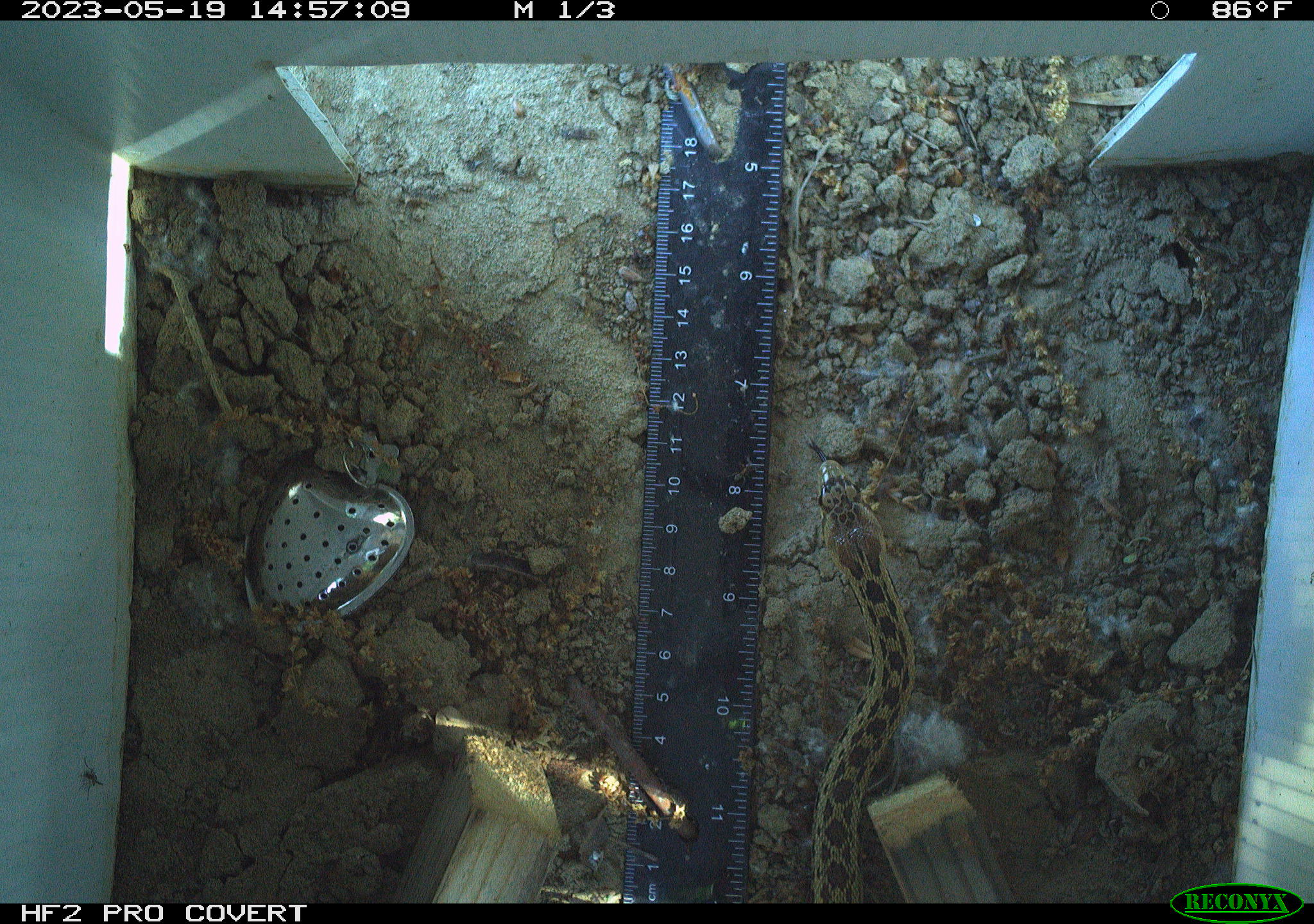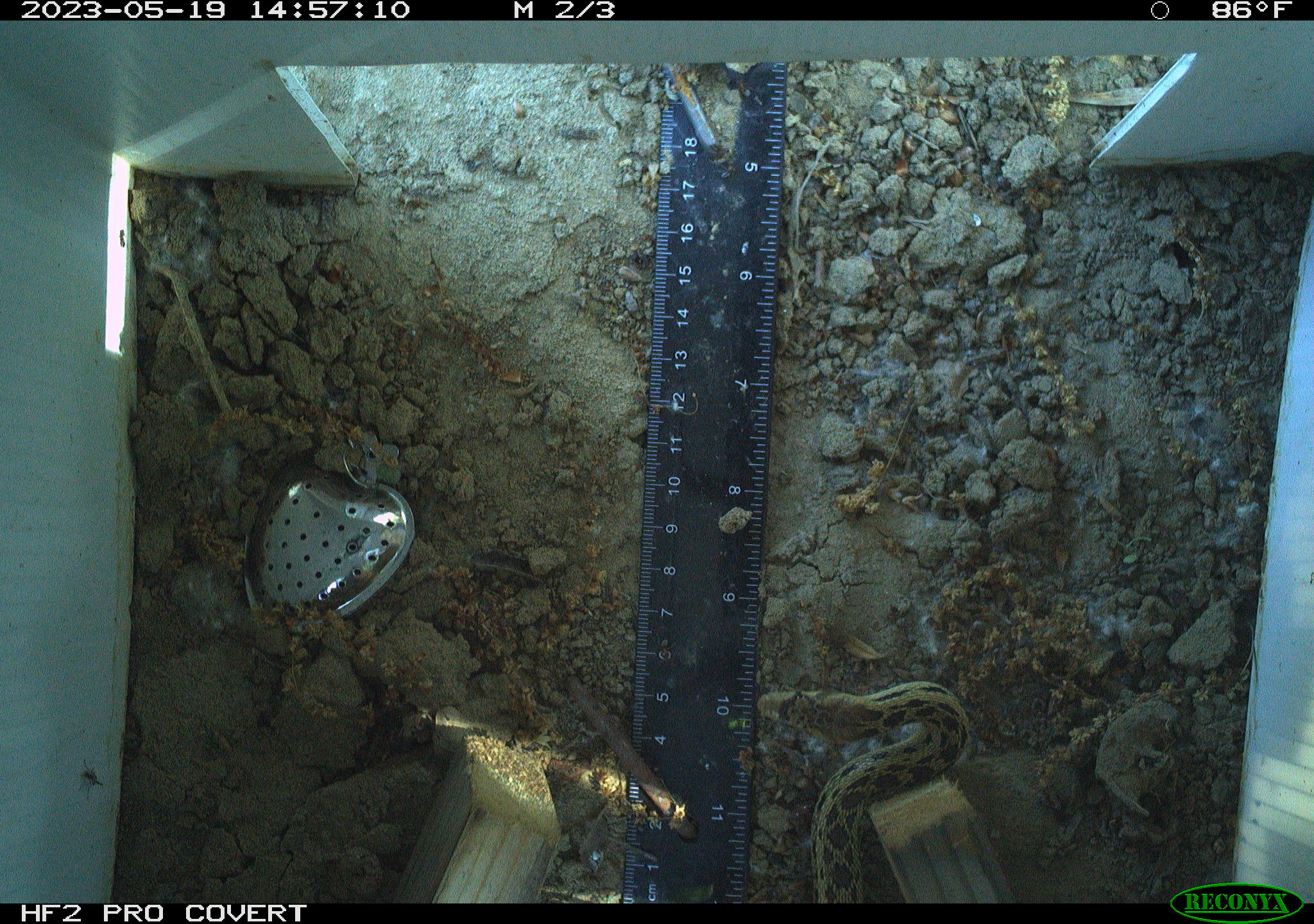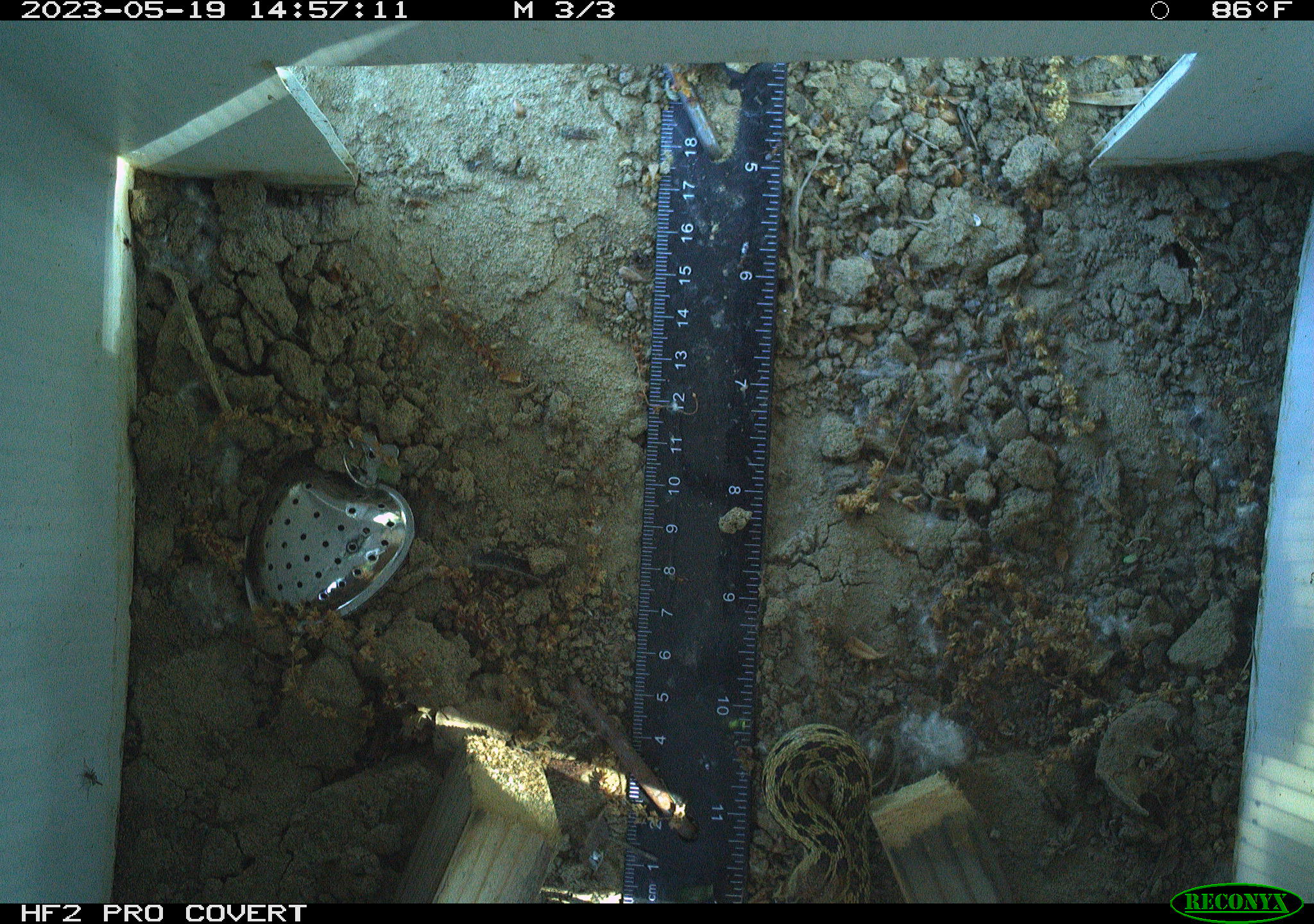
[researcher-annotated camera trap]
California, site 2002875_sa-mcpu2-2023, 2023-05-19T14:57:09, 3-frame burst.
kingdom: Animalia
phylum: Chordata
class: Reptilia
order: Squamata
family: Colubridae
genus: Pituophis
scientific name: Pituophis catenifer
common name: gophersnake